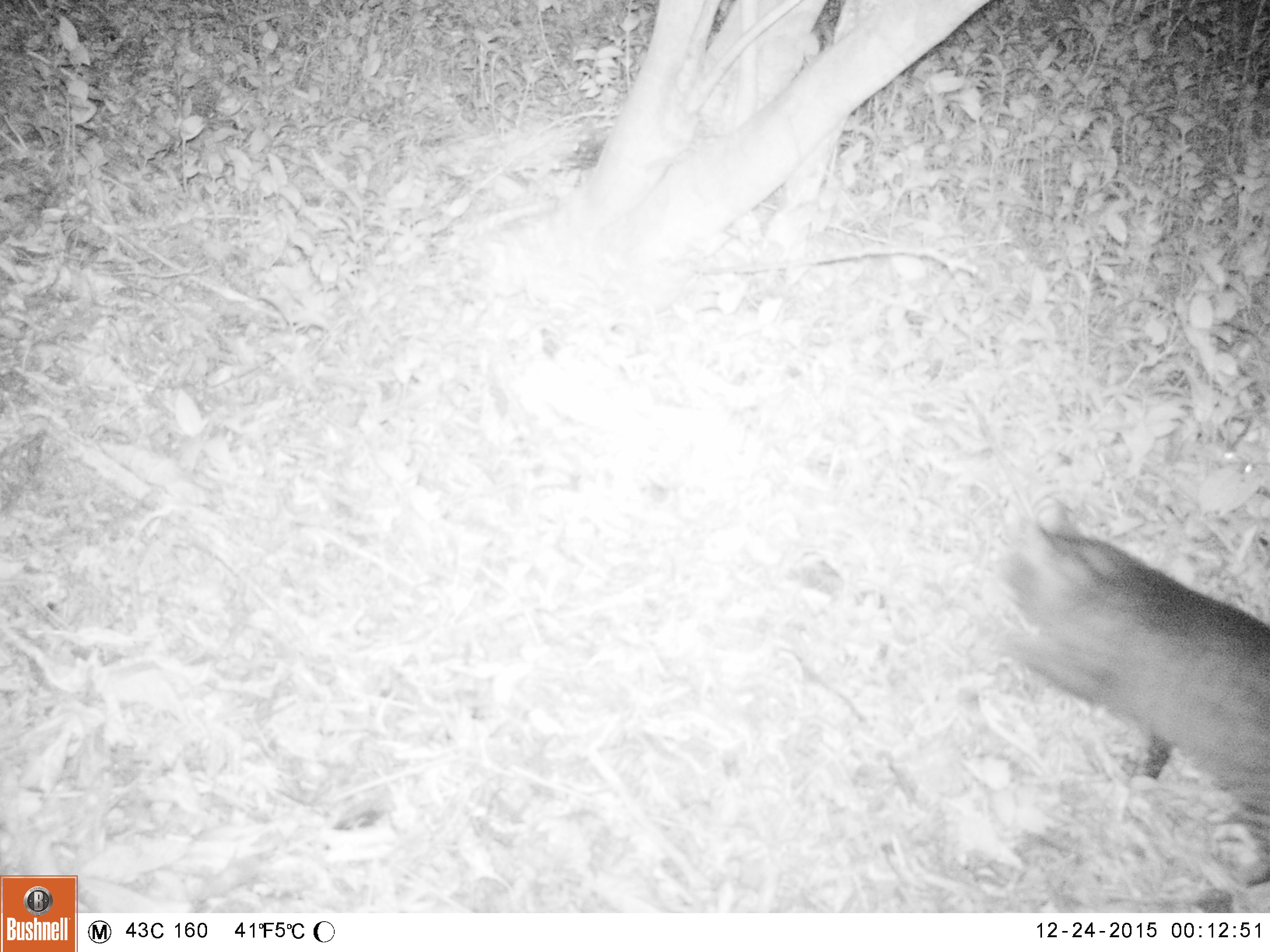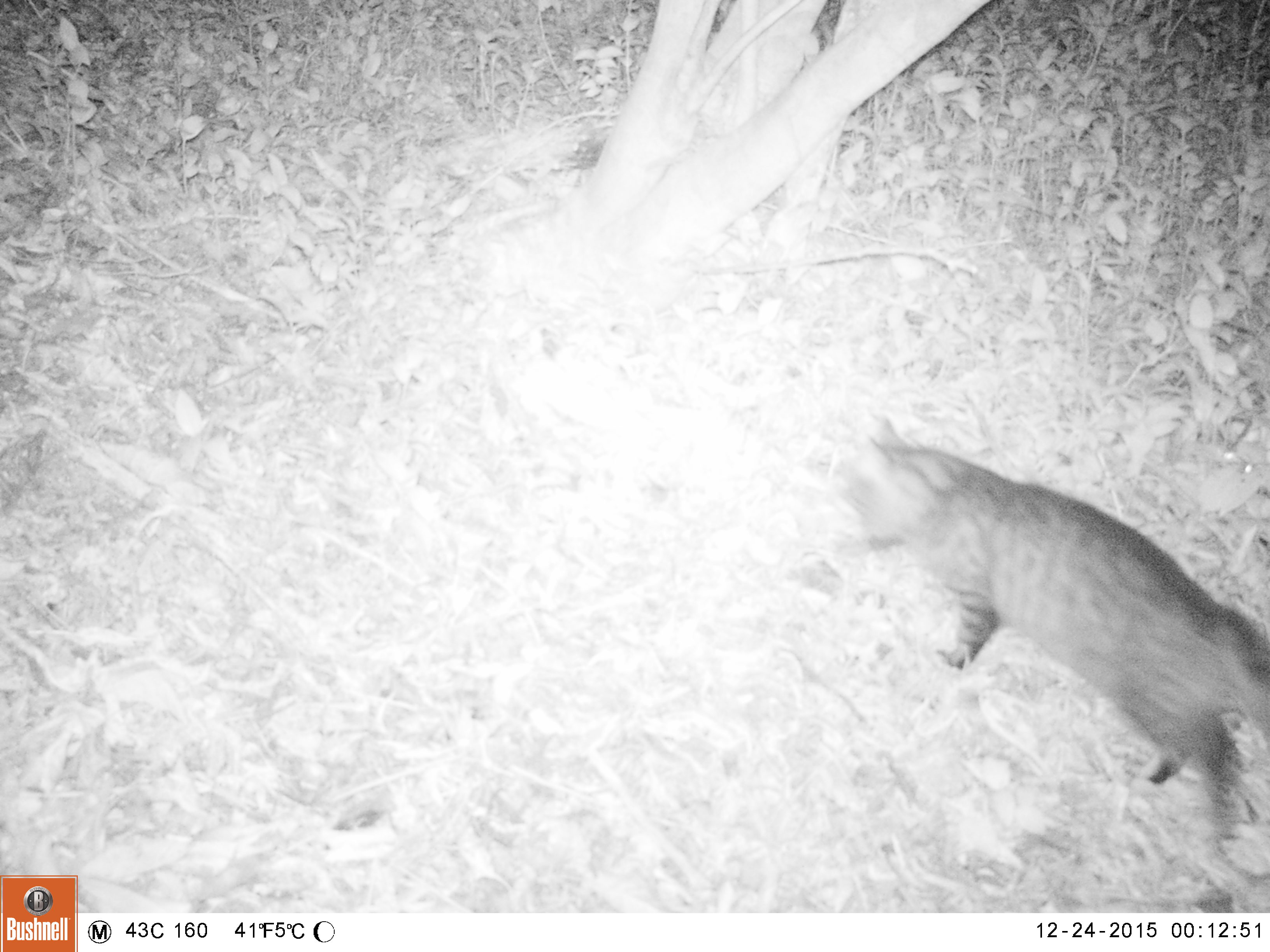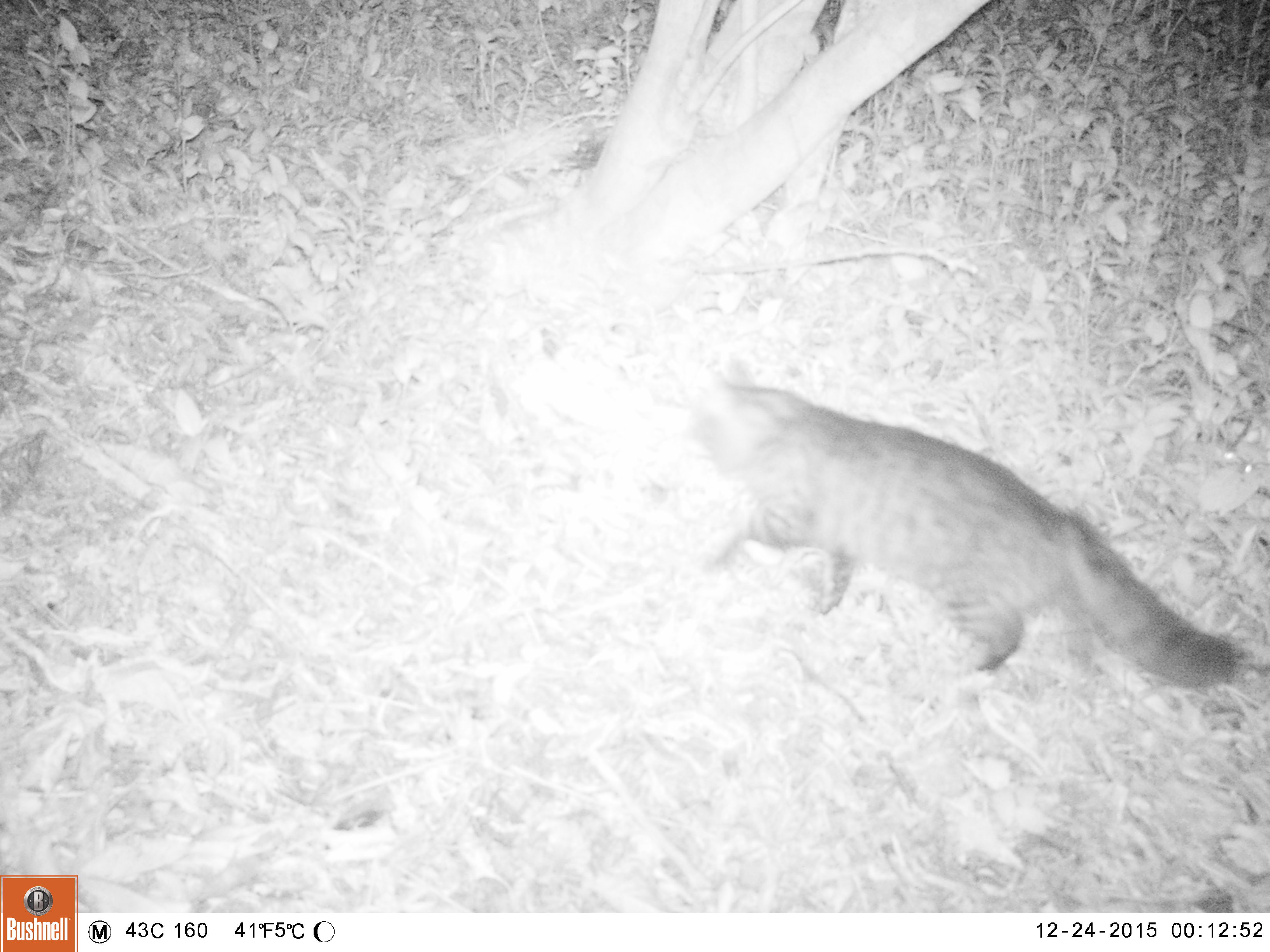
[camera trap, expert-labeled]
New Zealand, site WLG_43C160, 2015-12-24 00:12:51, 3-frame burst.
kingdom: Animalia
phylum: Chordata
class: Mammalia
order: Carnivora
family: Felidae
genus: Felis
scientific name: Felis catus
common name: domestic cat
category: cat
Cat (domestic cat) (Felis catus).